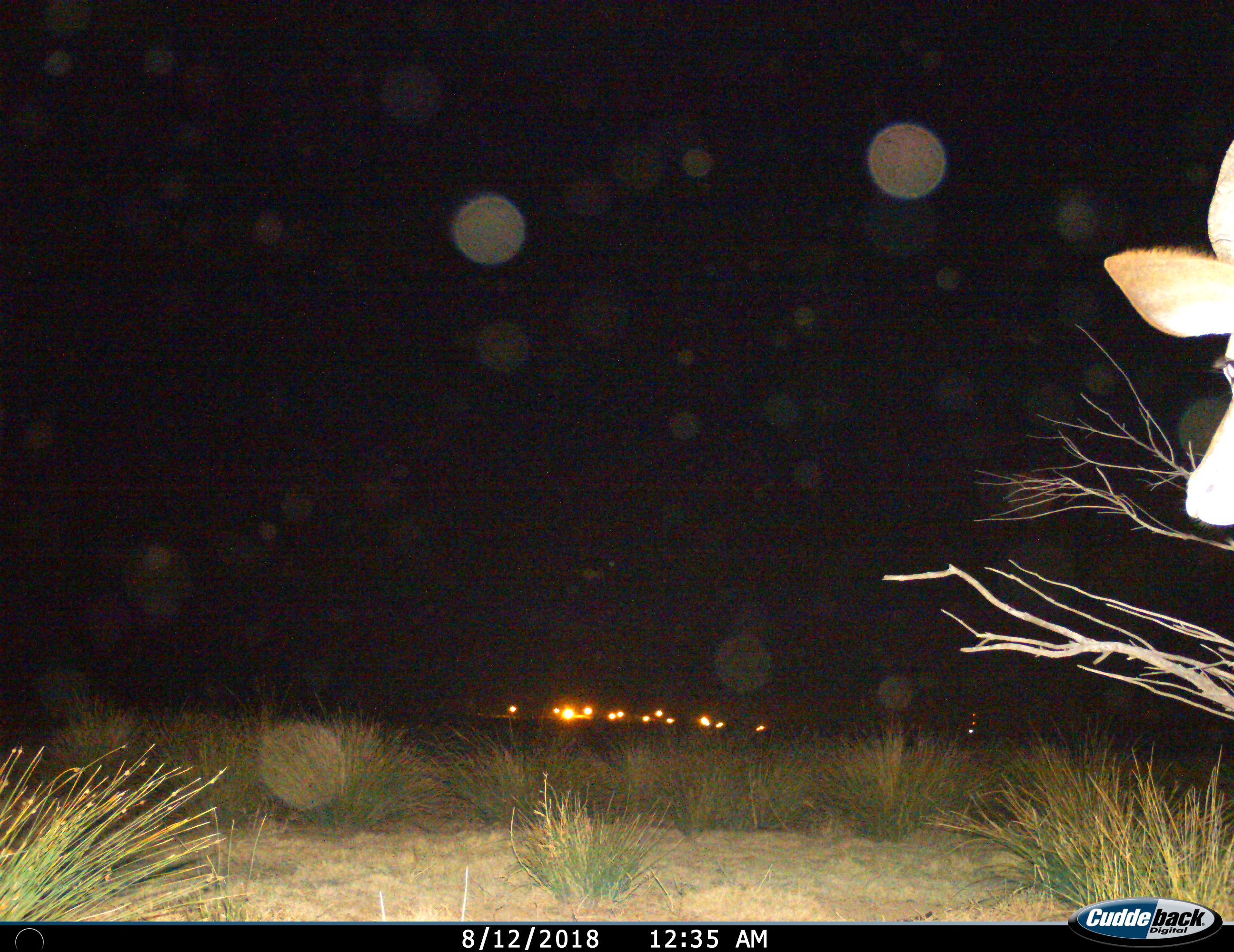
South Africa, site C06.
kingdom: Animalia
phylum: Chordata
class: Mammalia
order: Artiodactyla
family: Bovidae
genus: Tragelaphus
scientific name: Tragelaphus strepsiceros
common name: greater kudu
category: kudu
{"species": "kudu (greater kudu) (Tragelaphus strepsiceros)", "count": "1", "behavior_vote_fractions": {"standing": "71%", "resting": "0%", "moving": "29%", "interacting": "0%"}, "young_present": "0%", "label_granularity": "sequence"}